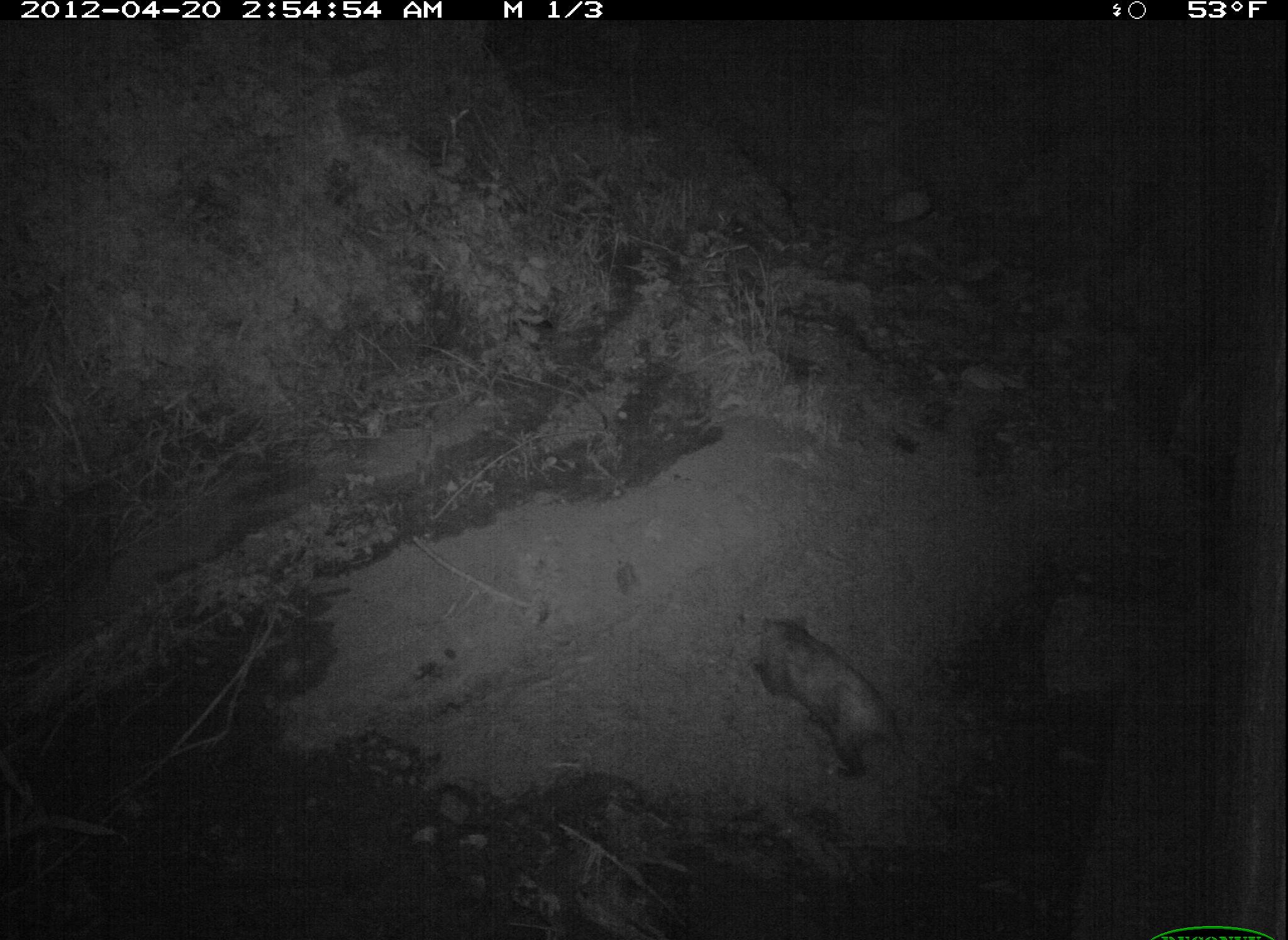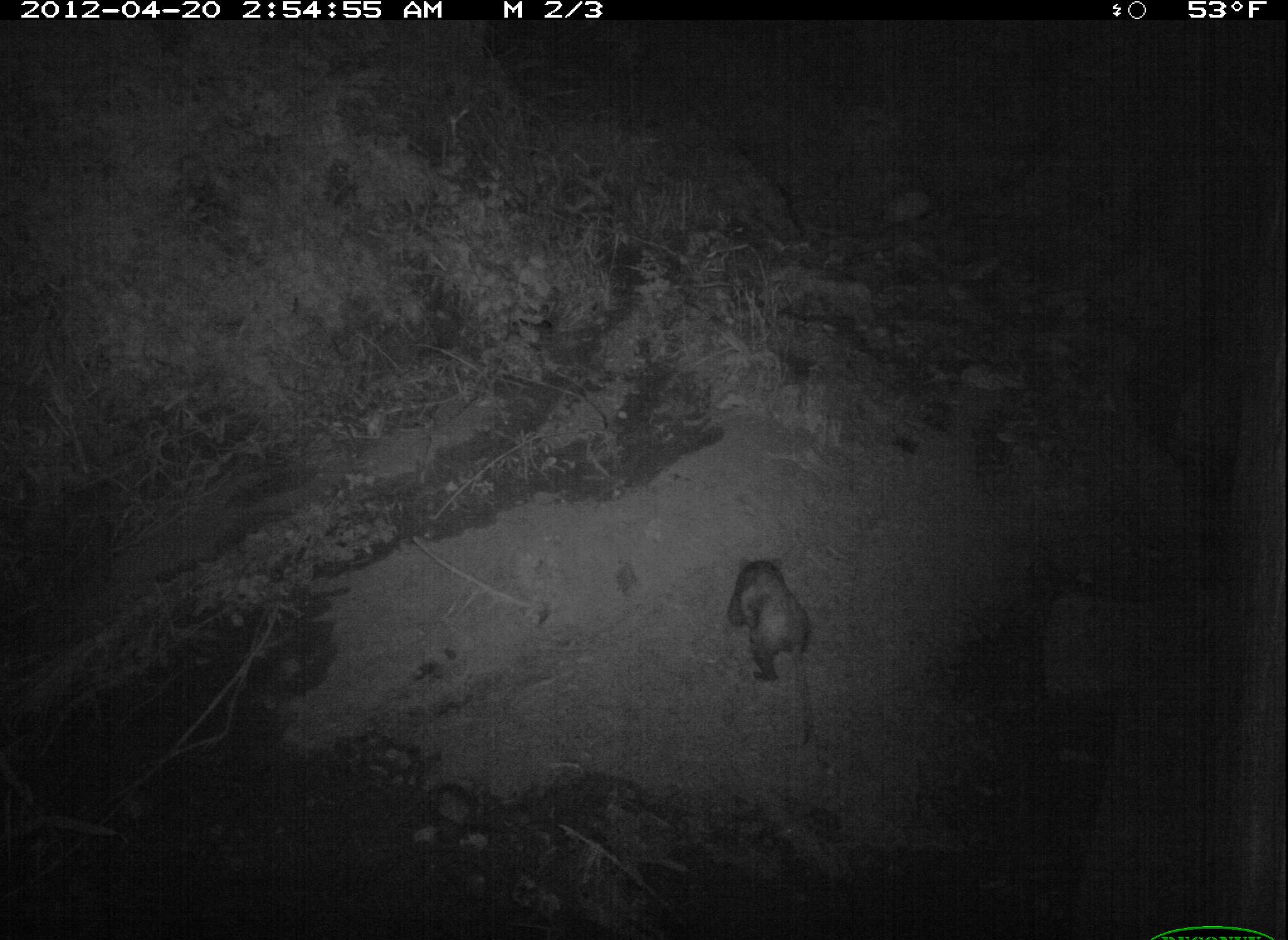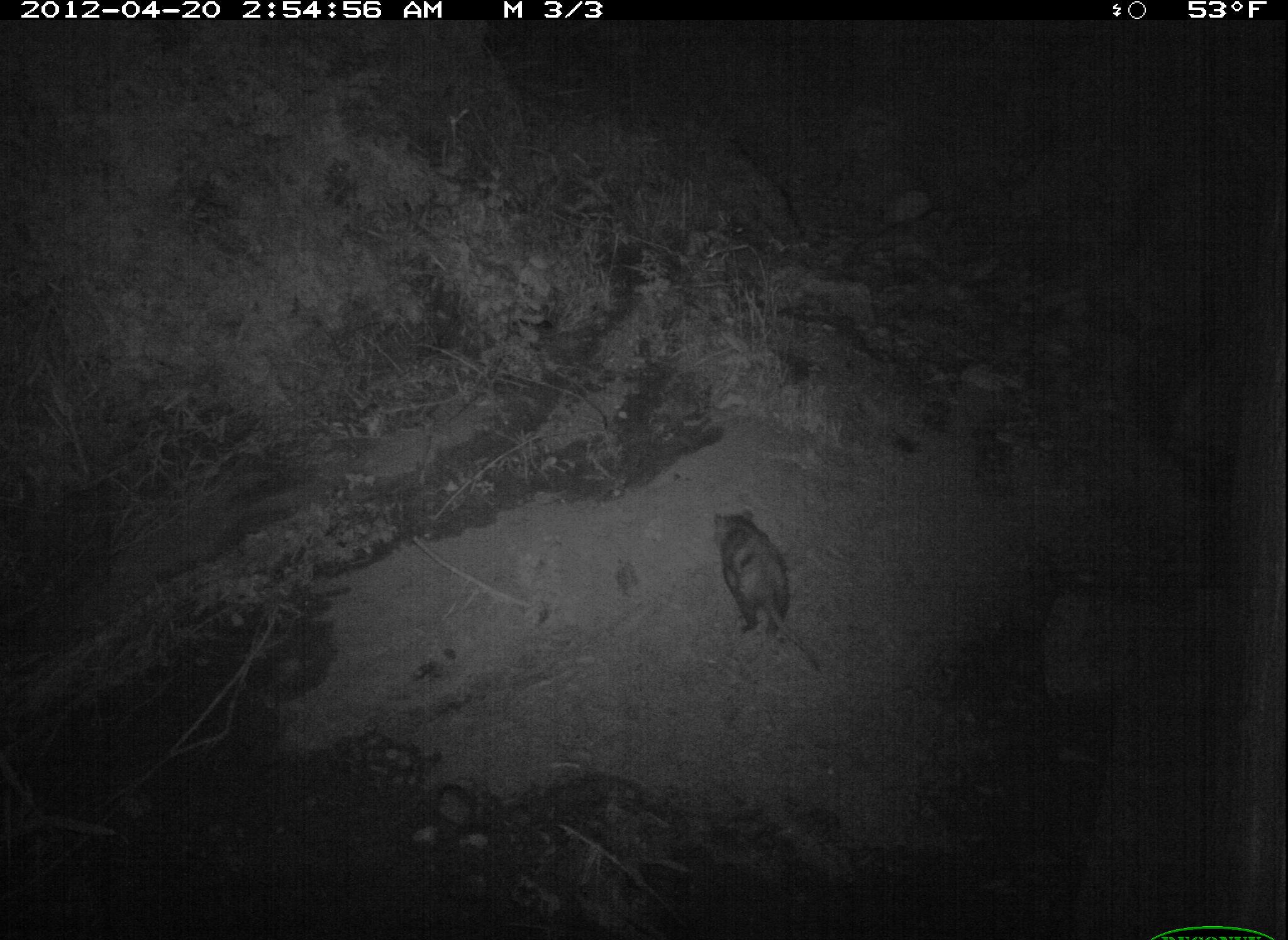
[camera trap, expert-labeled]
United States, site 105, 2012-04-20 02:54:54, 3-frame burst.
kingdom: Animalia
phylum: Chordata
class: Mammalia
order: Didelphimorphia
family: Didelphidae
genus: Didelphis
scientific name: Didelphis virginiana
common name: virginia opossum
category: opossum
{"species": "opossum (virginia opossum) (Didelphis virginiana)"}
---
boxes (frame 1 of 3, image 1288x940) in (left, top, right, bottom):
opossum: (747, 598, 950, 801)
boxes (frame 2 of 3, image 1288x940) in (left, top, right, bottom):
opossum: (721, 541, 826, 751)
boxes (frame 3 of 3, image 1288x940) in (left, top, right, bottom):
opossum: (707, 494, 837, 697)